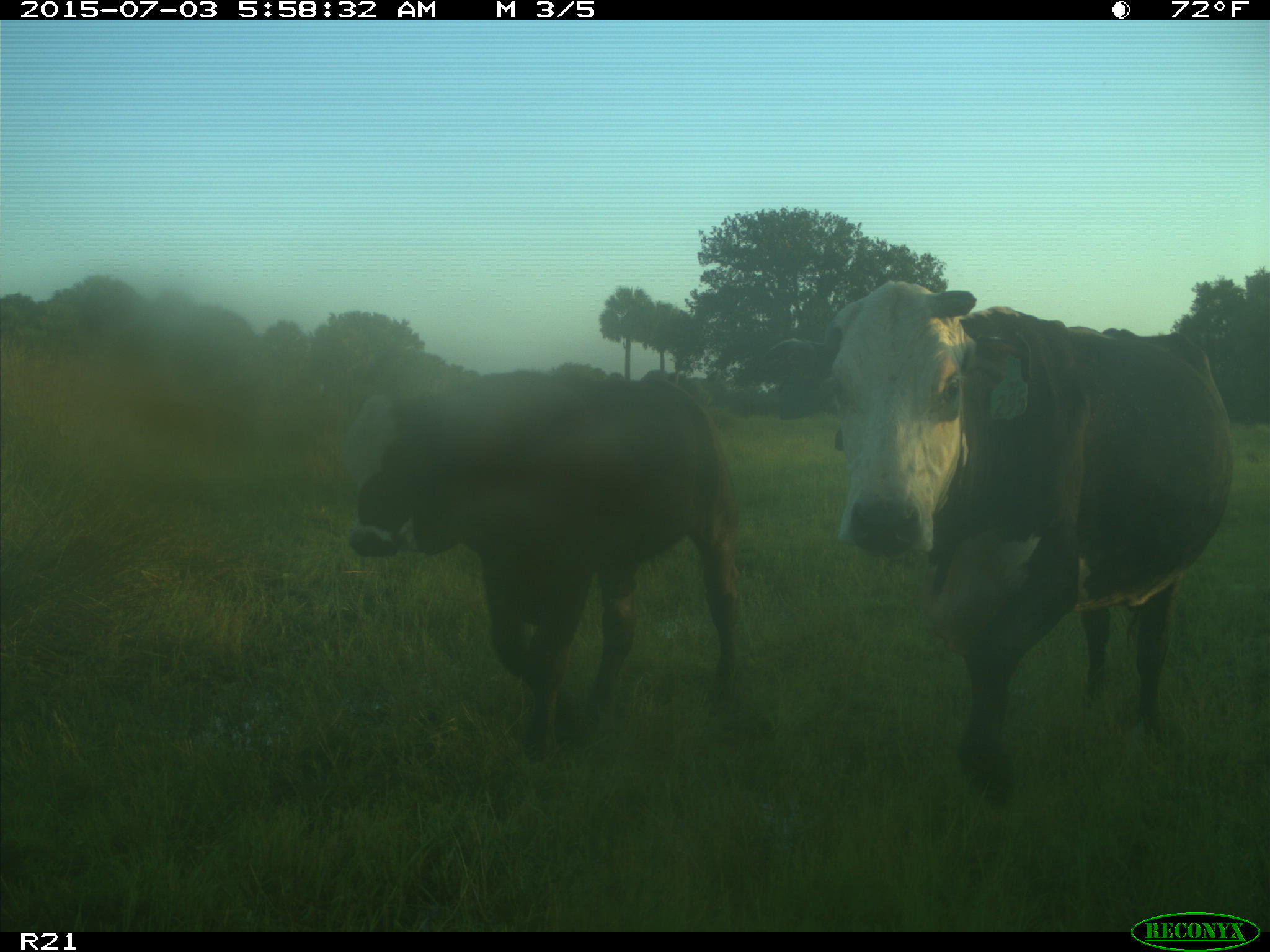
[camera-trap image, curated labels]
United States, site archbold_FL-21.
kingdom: Animalia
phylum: Chordata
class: Mammalia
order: Artiodactyla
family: Bovidae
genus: Bos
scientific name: Bos taurus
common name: domestic cow